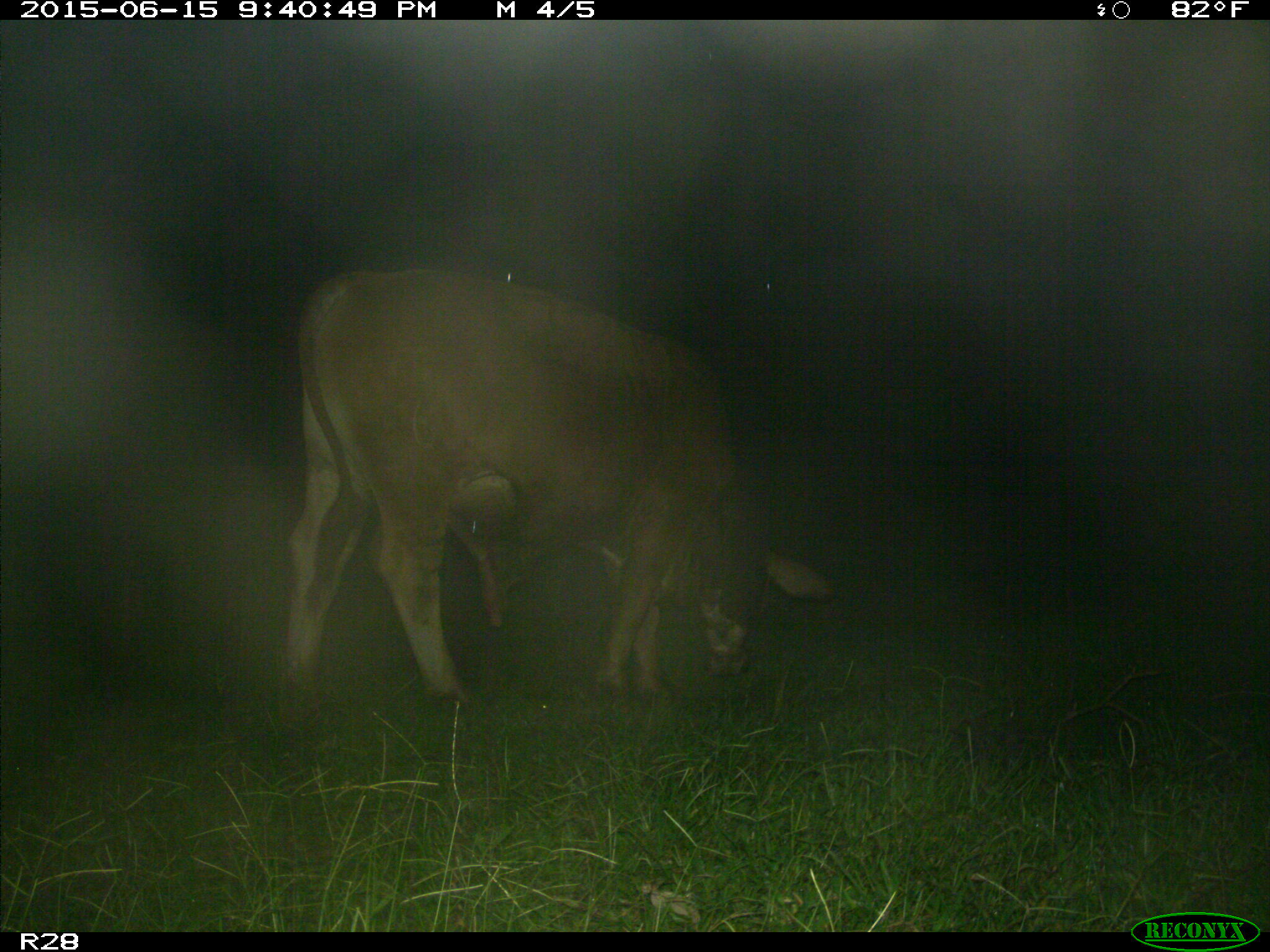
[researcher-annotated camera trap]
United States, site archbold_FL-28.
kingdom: Animalia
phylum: Chordata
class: Mammalia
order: Artiodactyla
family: Bovidae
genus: Bos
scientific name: Bos taurus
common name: domestic cow